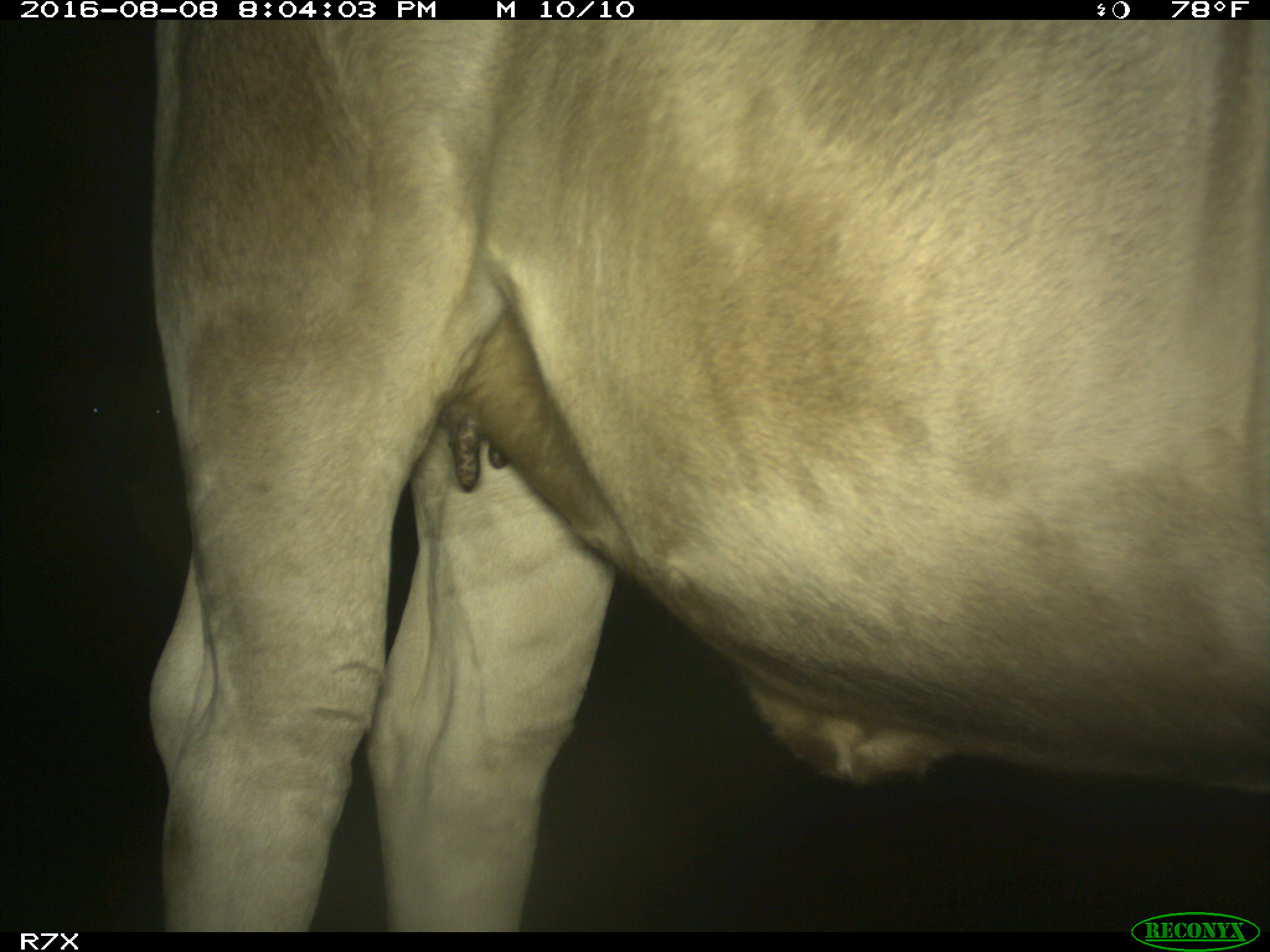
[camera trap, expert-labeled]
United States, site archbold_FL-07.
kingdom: Animalia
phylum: Chordata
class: Mammalia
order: Artiodactyla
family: Bovidae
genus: Bos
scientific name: Bos taurus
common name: domestic cow